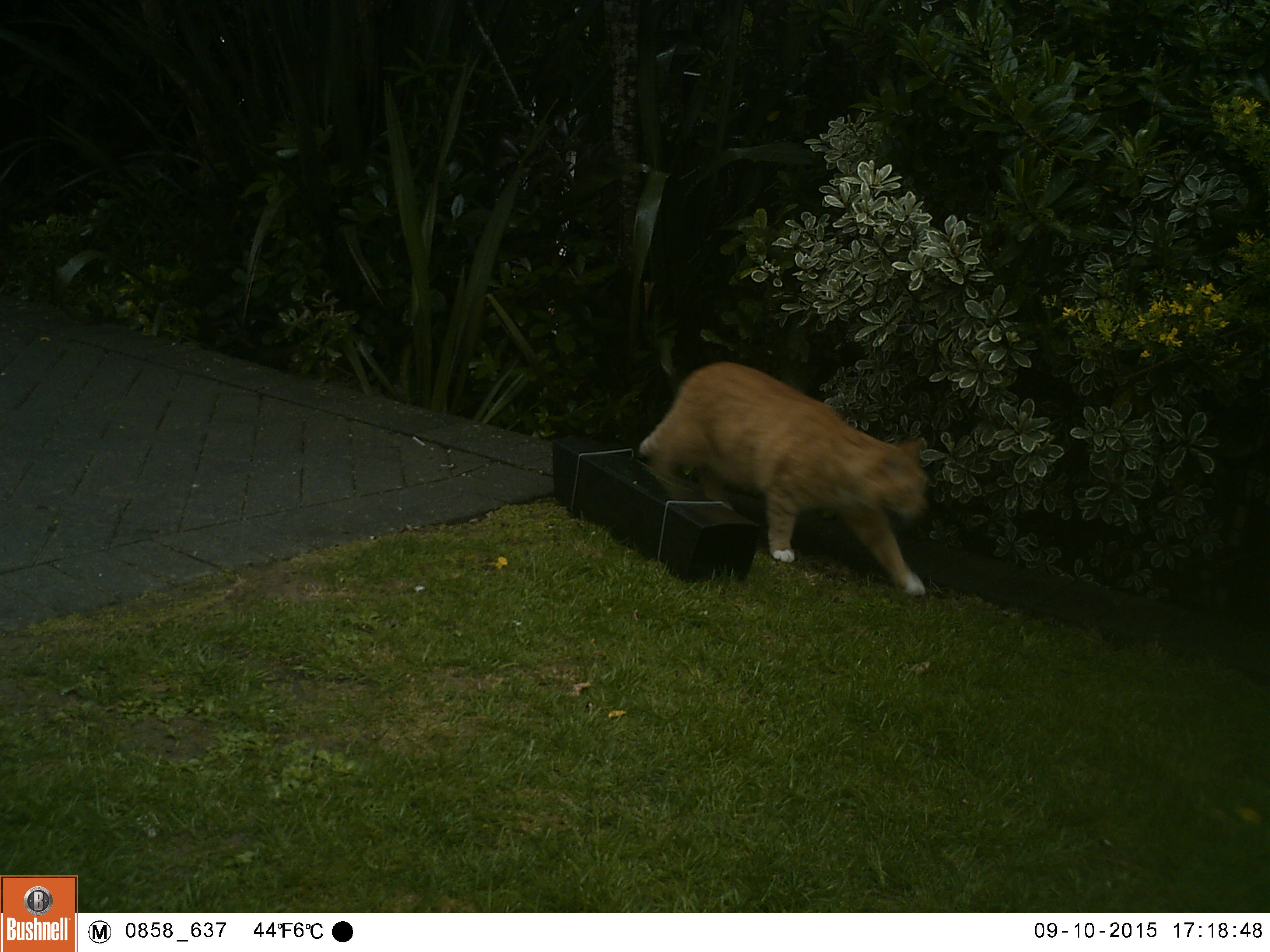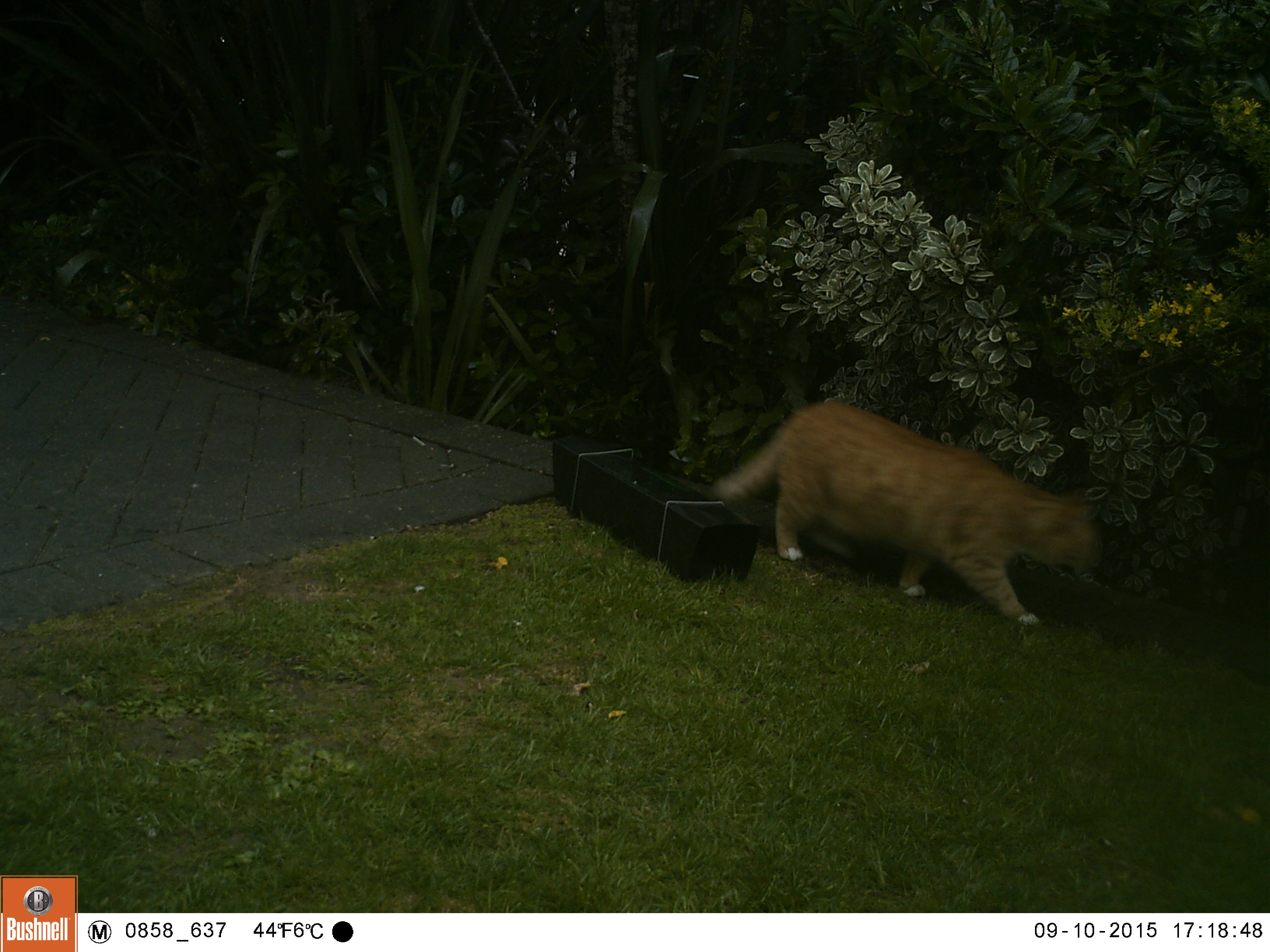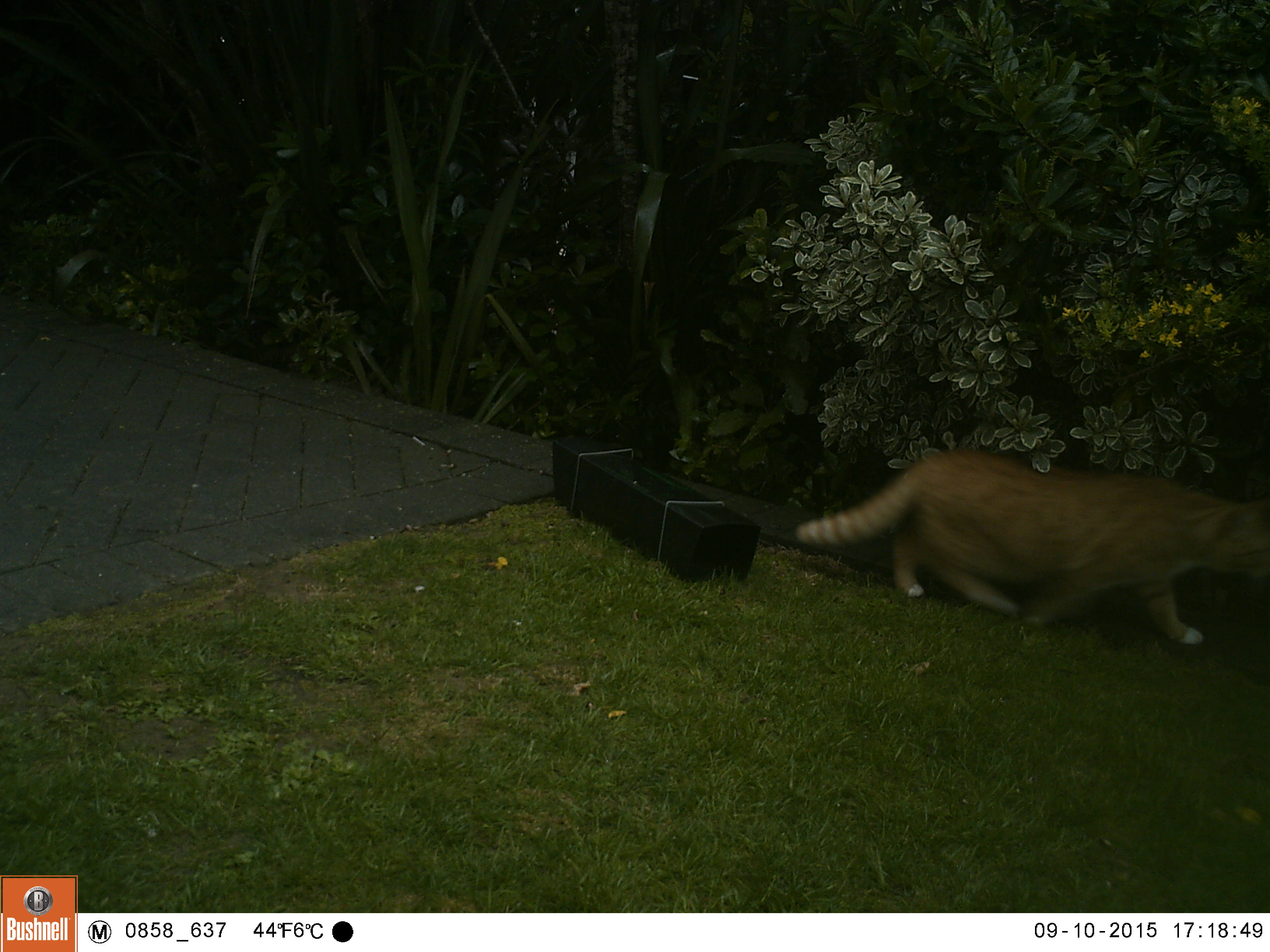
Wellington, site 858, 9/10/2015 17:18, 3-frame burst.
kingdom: Animalia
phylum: Chordata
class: Mammalia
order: Carnivora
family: Felidae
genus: Felis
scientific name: Felis catus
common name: cat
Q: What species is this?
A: Cat (Felis catus).